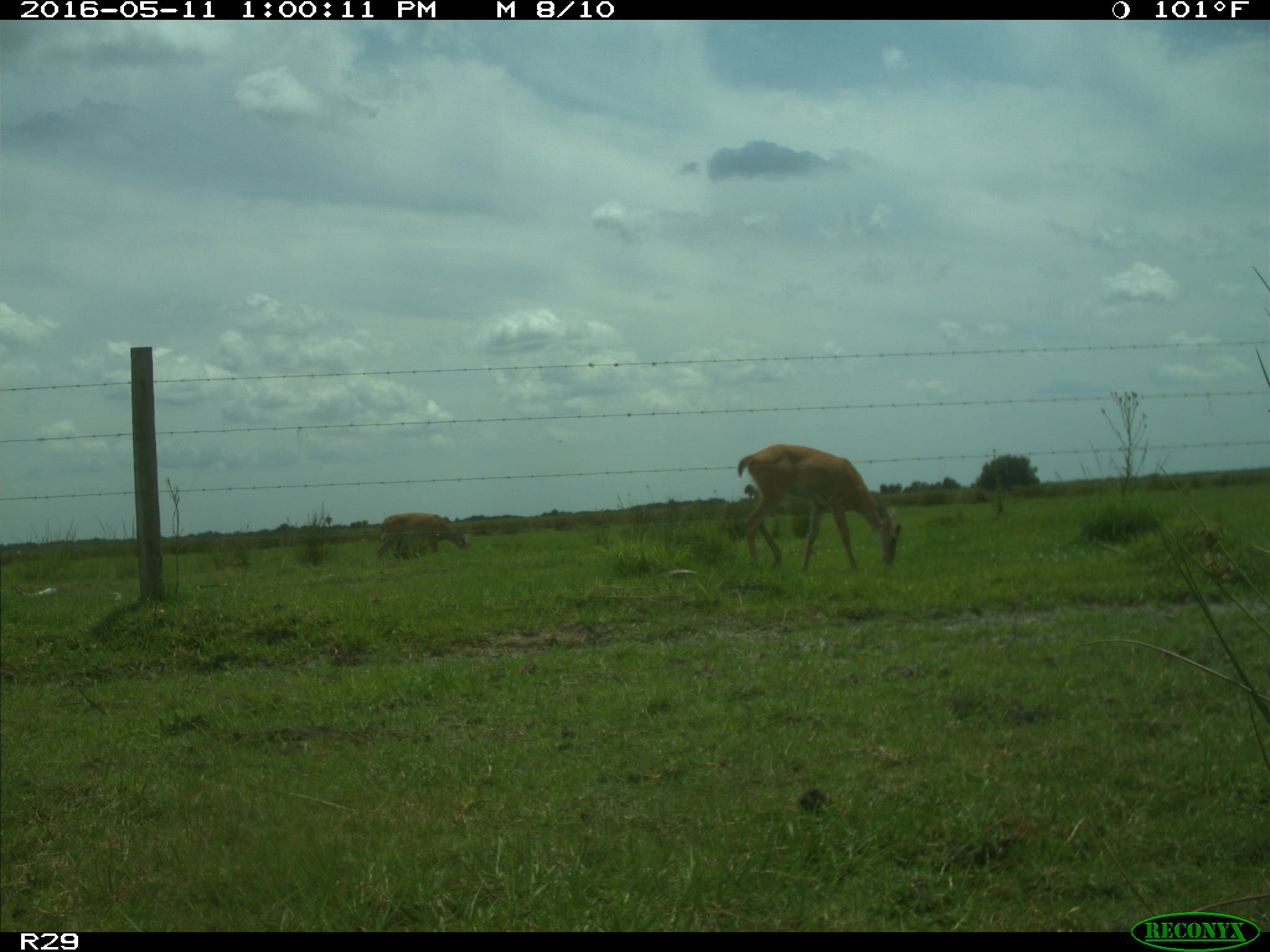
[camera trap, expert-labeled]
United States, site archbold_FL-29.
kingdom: Animalia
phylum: Chordata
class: Mammalia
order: Artiodactyla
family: Cervidae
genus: Odocoileus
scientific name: Odocoileus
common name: deer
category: unidentified deer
Unidentified deer (deer) (Odocoileus).